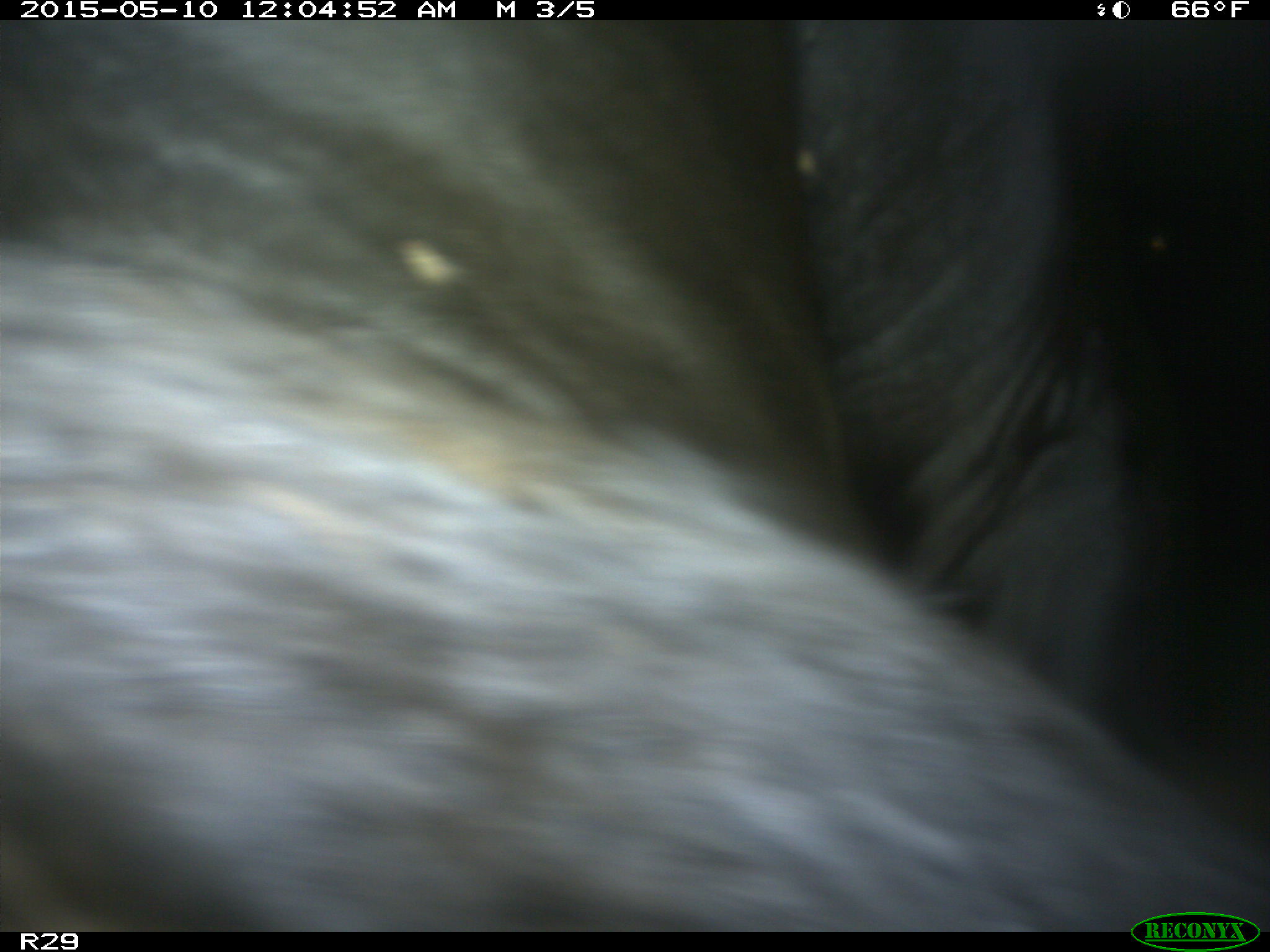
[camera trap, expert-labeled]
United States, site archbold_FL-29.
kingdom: Animalia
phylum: Chordata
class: Mammalia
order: Artiodactyla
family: Bovidae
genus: Bos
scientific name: Bos taurus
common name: domestic cow